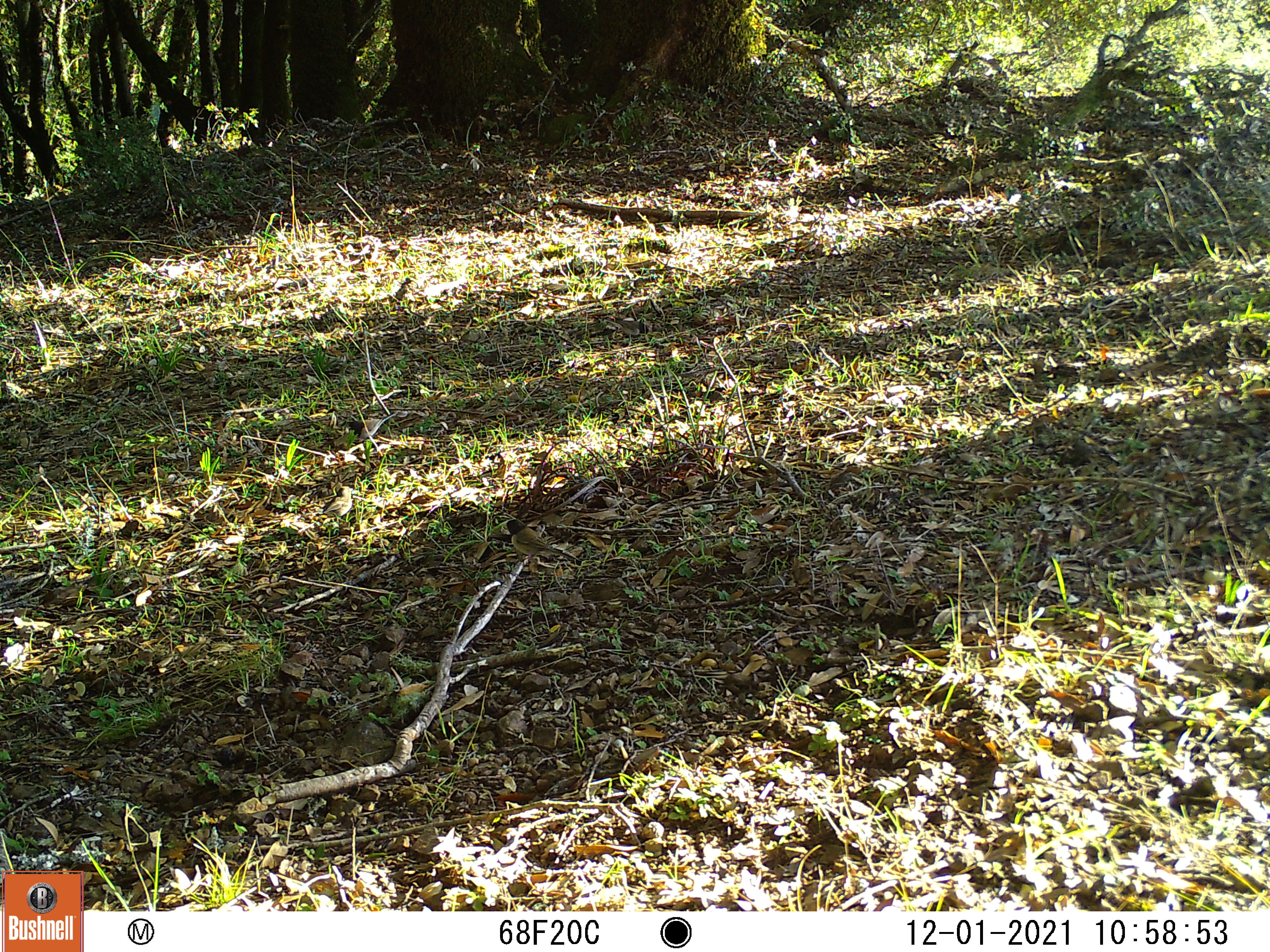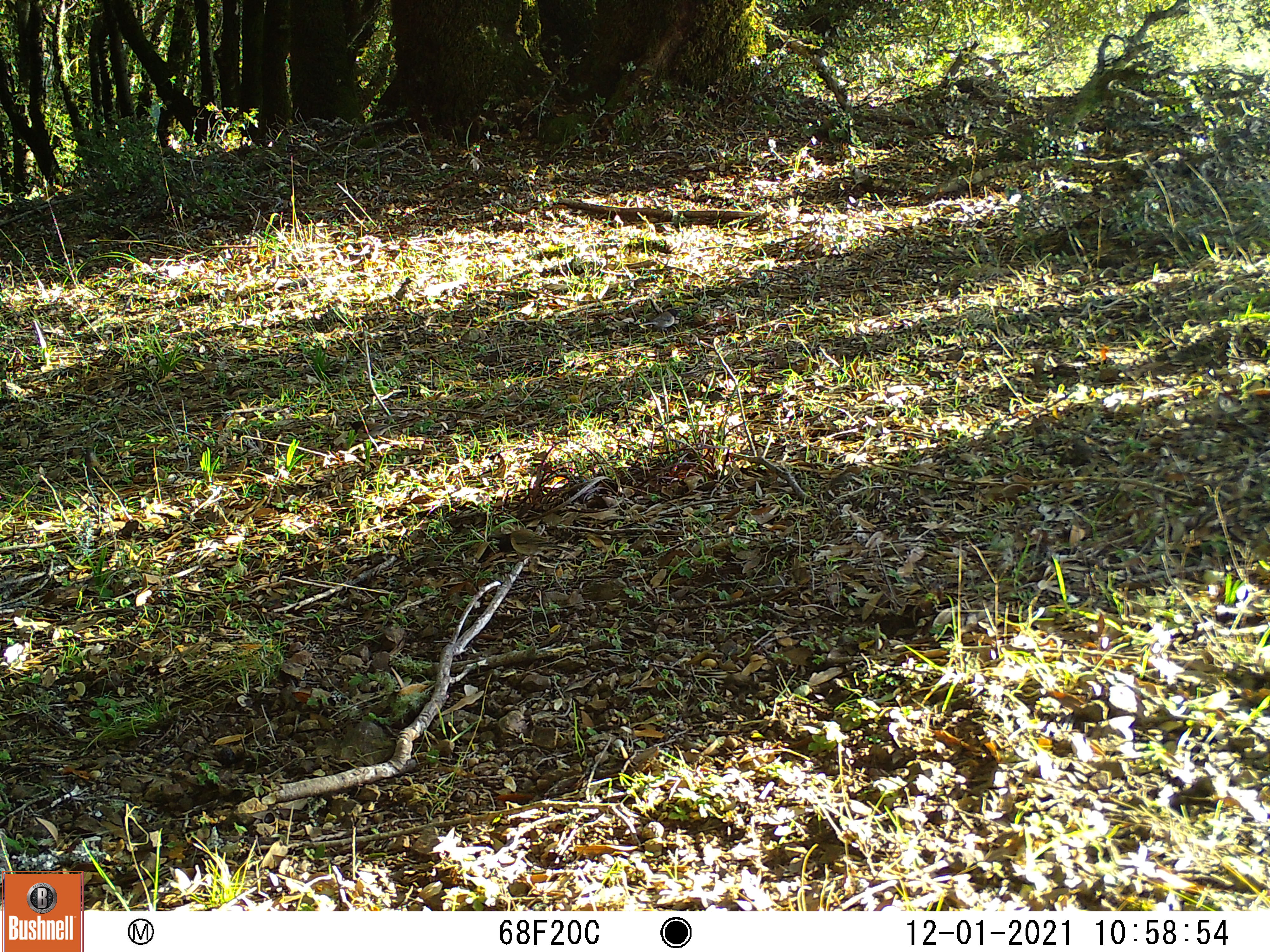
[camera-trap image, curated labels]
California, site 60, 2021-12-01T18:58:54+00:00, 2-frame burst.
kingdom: Animalia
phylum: Chordata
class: Aves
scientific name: Aves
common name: bird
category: unknown bird